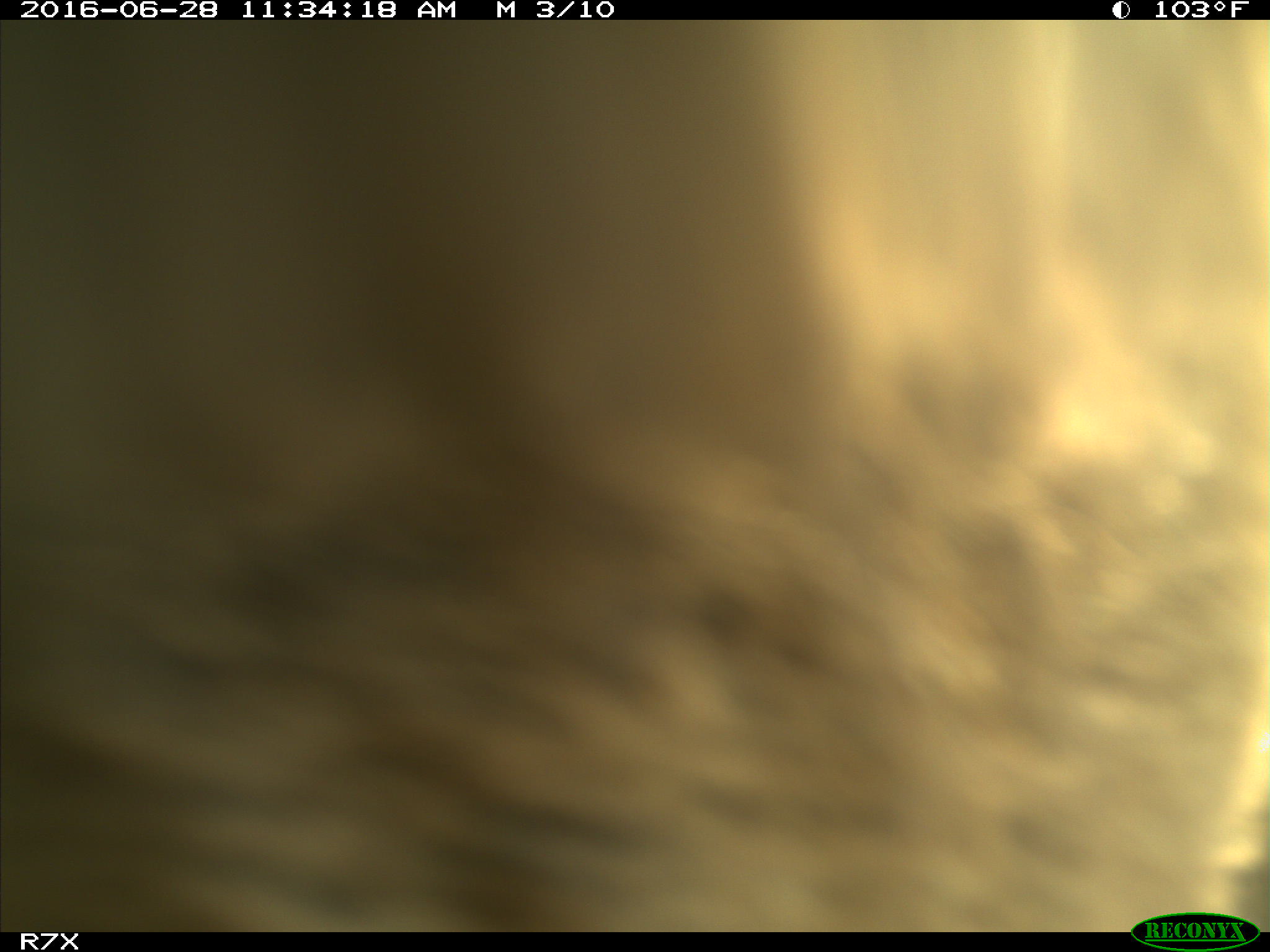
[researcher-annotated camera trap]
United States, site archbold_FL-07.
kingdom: Animalia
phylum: Chordata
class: Mammalia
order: Artiodactyla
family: Bovidae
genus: Bos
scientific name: Bos taurus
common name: domestic cow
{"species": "Bos taurus (domestic cow)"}